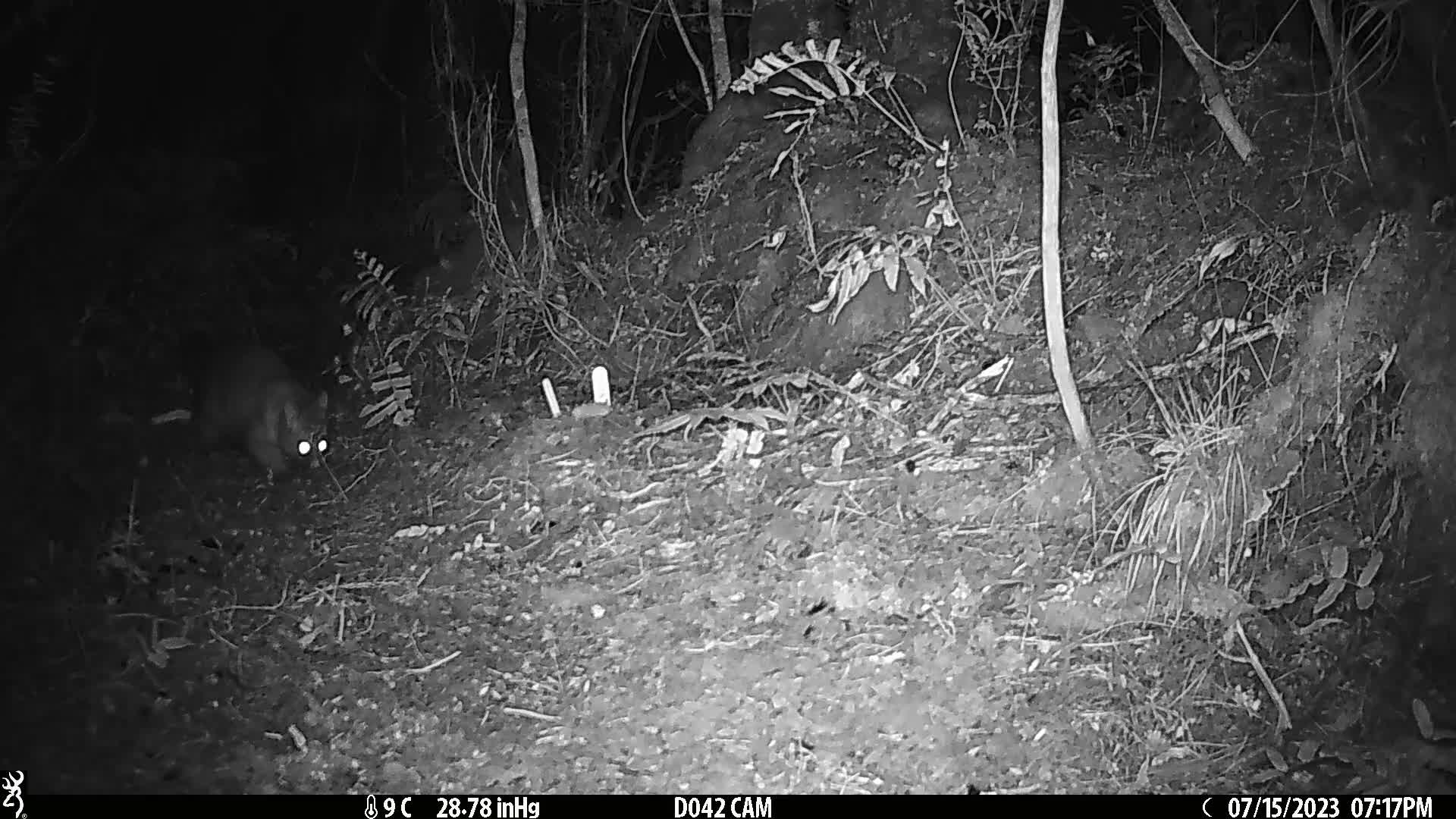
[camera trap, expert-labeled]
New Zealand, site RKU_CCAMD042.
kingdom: Animalia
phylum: Chordata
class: Mammalia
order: Diprotodontia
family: Phalangeridae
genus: Trichosurus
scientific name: Trichosurus vulpecula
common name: common brushtail possum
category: possum